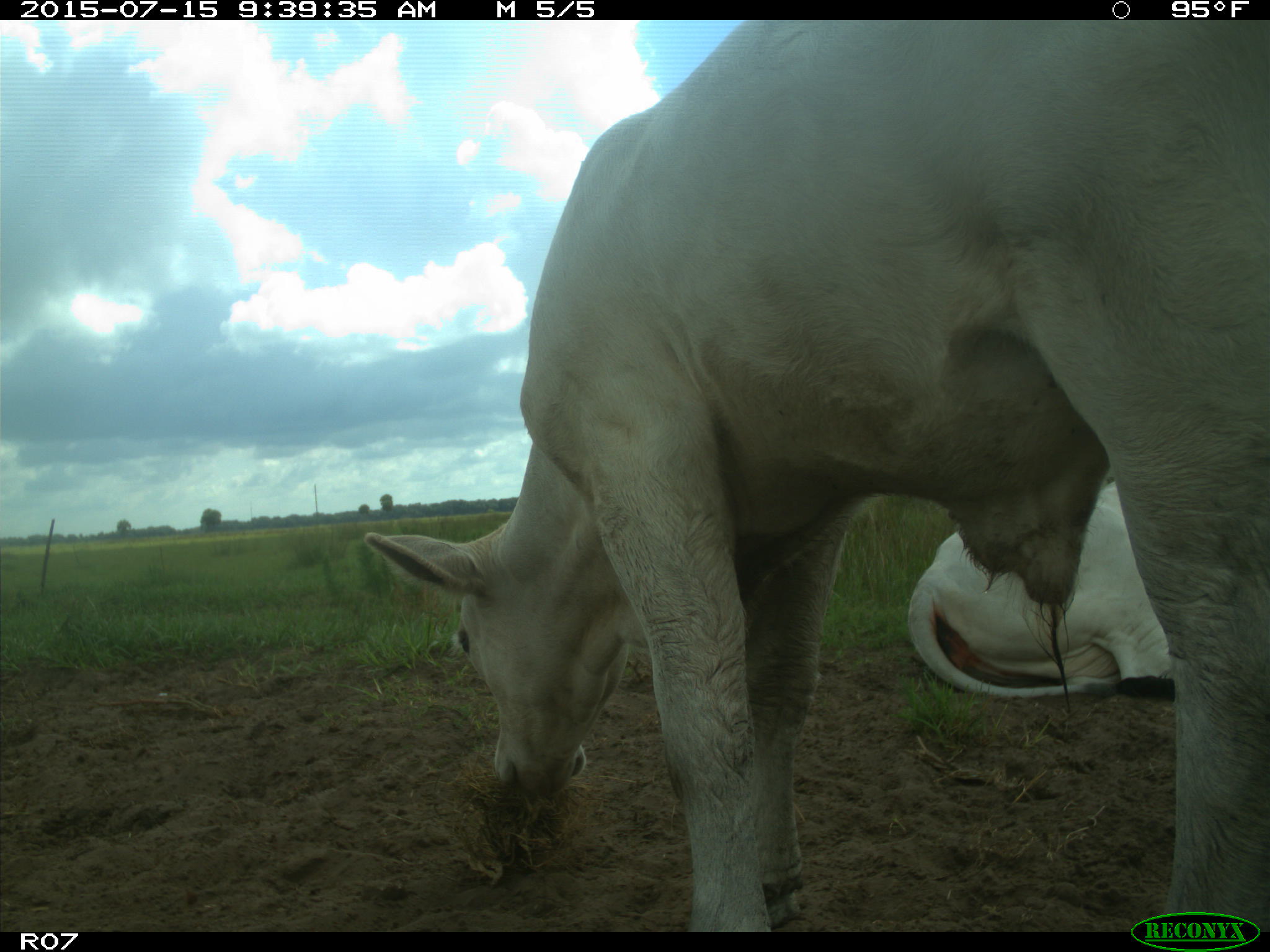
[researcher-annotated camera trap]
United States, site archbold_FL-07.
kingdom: Animalia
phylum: Chordata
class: Mammalia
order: Artiodactyla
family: Bovidae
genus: Bos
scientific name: Bos taurus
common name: domestic cow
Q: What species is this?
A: Bos taurus (domestic cow).